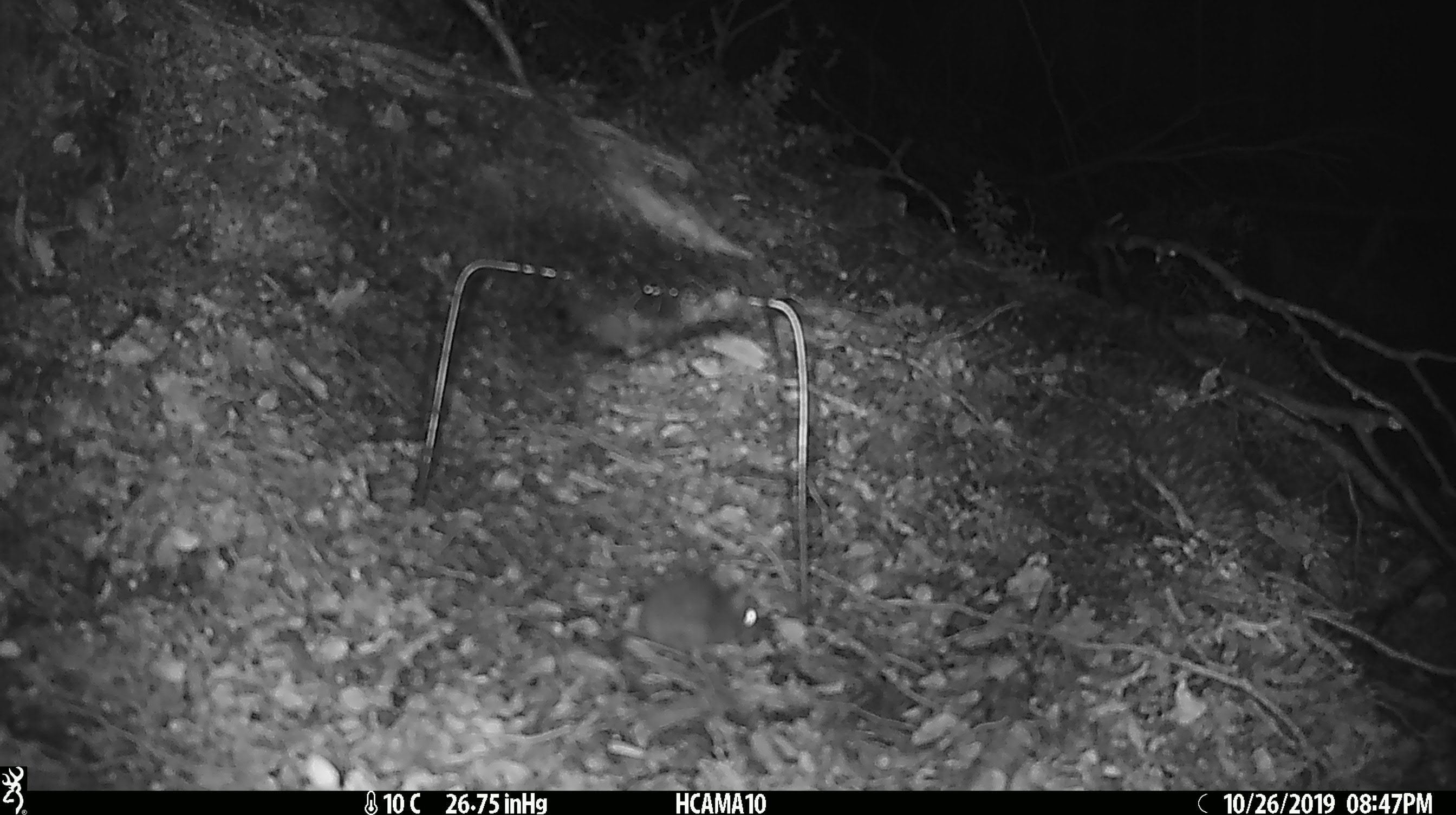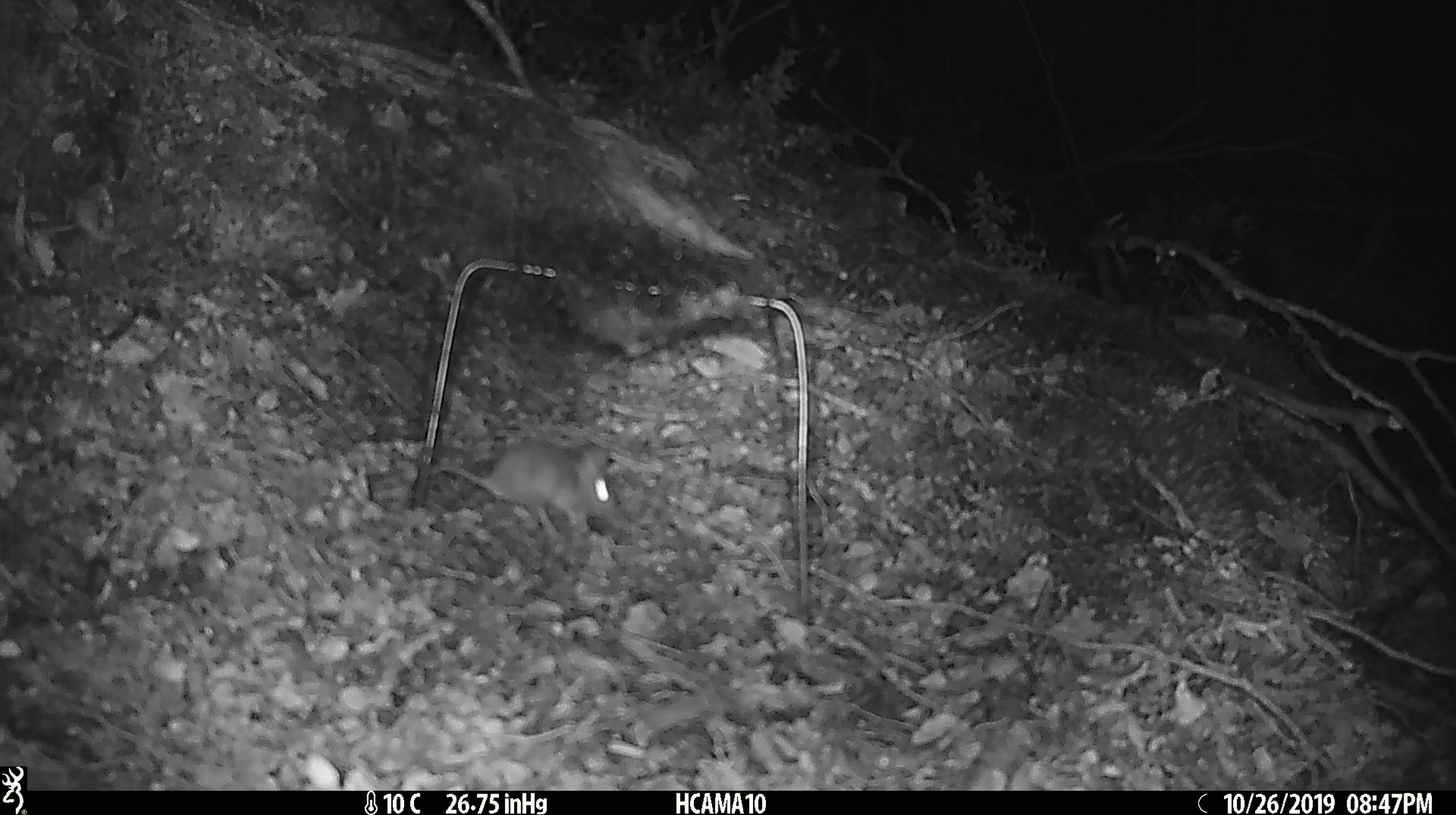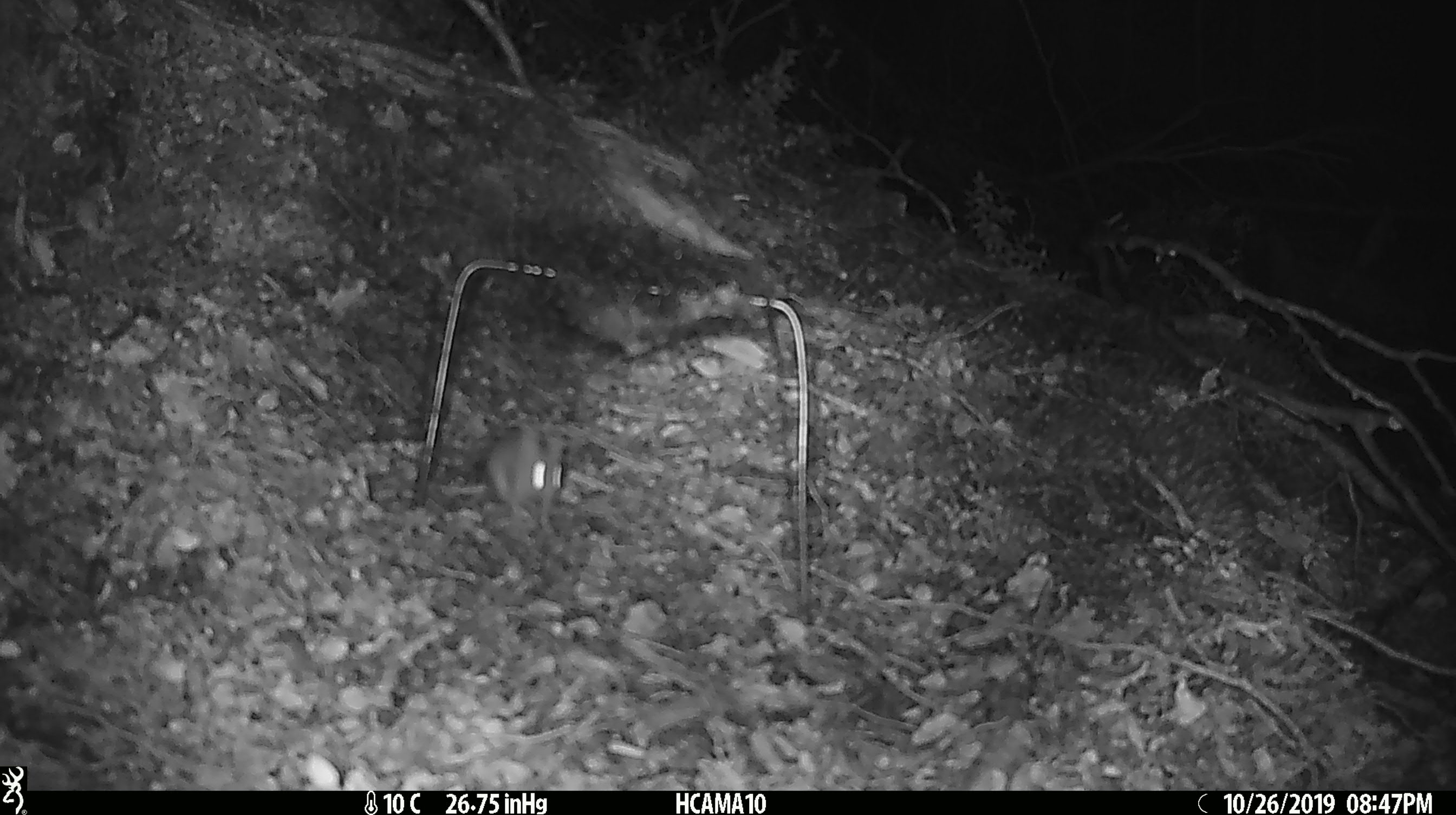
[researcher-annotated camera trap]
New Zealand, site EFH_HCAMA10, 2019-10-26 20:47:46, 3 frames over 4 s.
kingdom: Animalia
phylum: Chordata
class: Mammalia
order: Rodentia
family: Muridae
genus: Mus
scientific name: Mus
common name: mouse